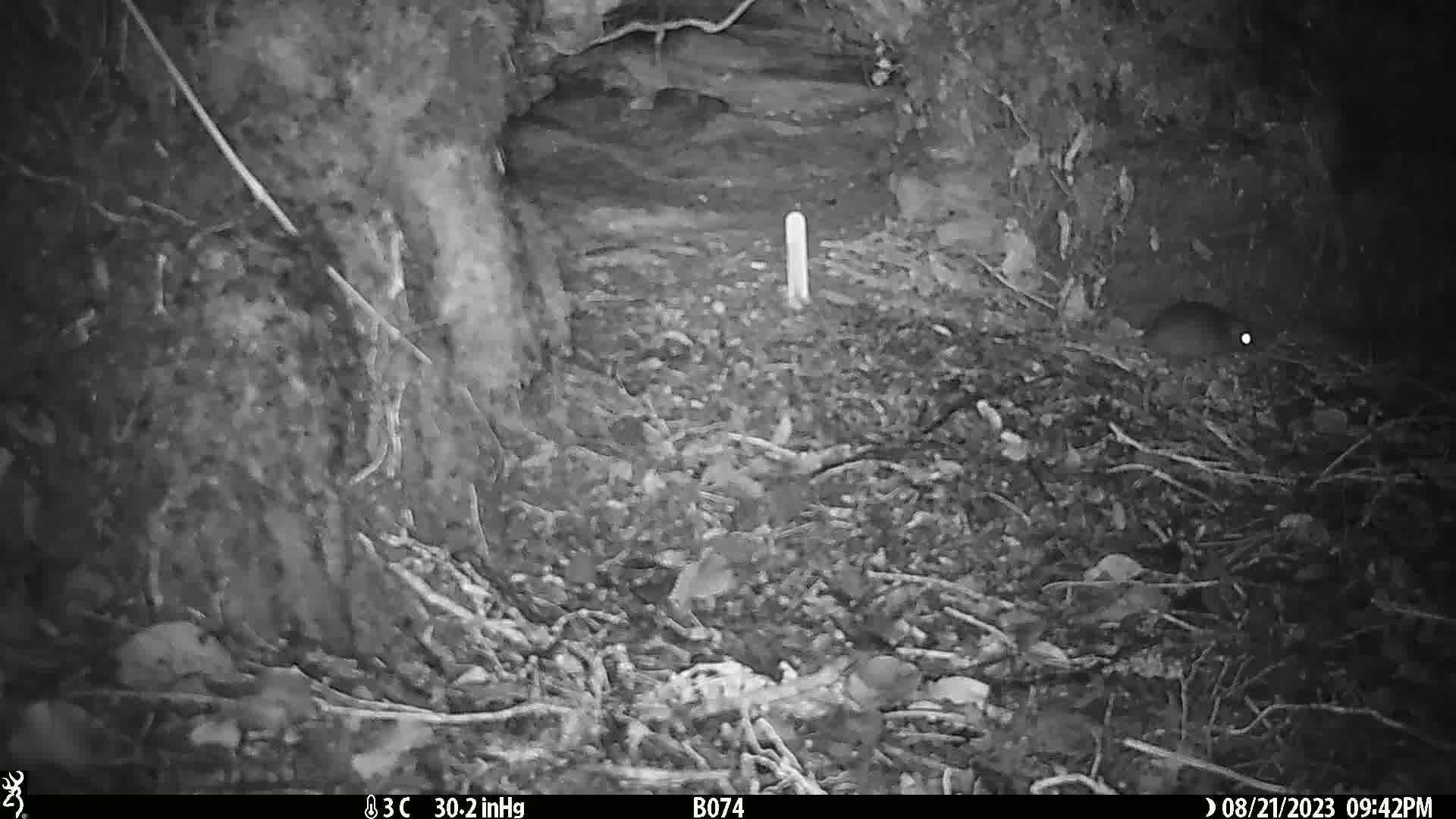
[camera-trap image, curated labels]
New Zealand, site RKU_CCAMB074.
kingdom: Animalia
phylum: Chordata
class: Mammalia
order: Rodentia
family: Muridae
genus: Rattus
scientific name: Rattus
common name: rat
Rat (Rattus).